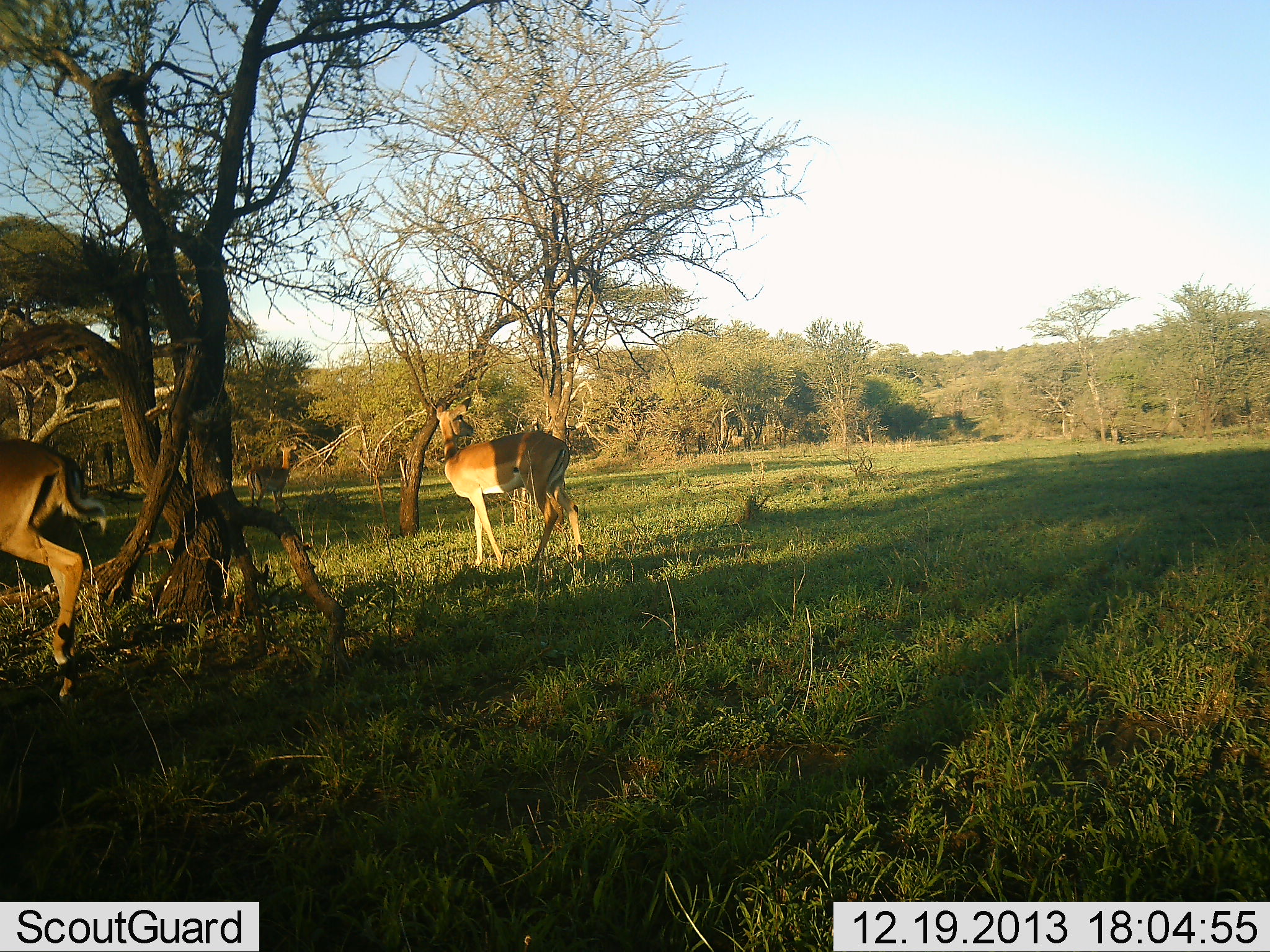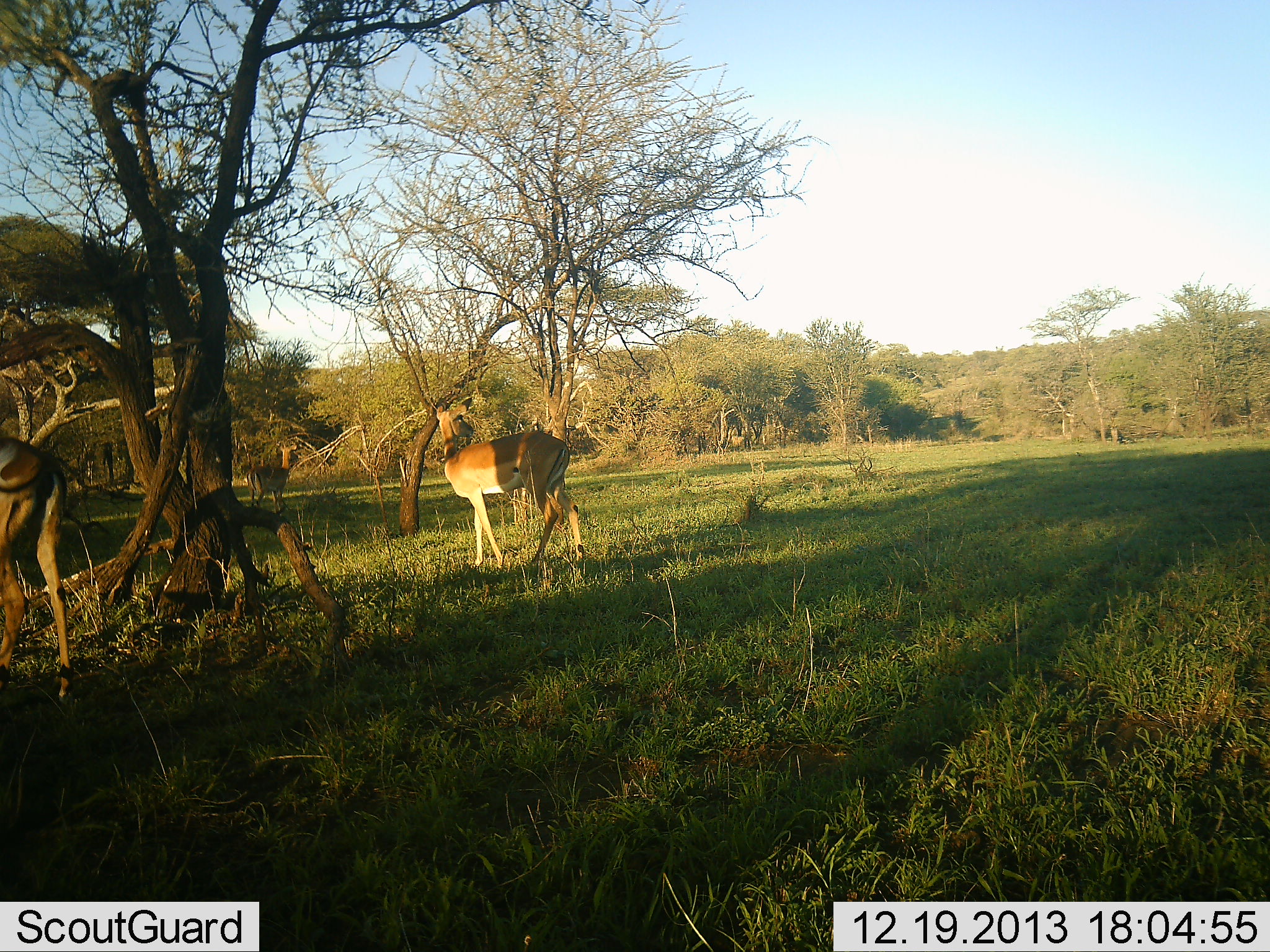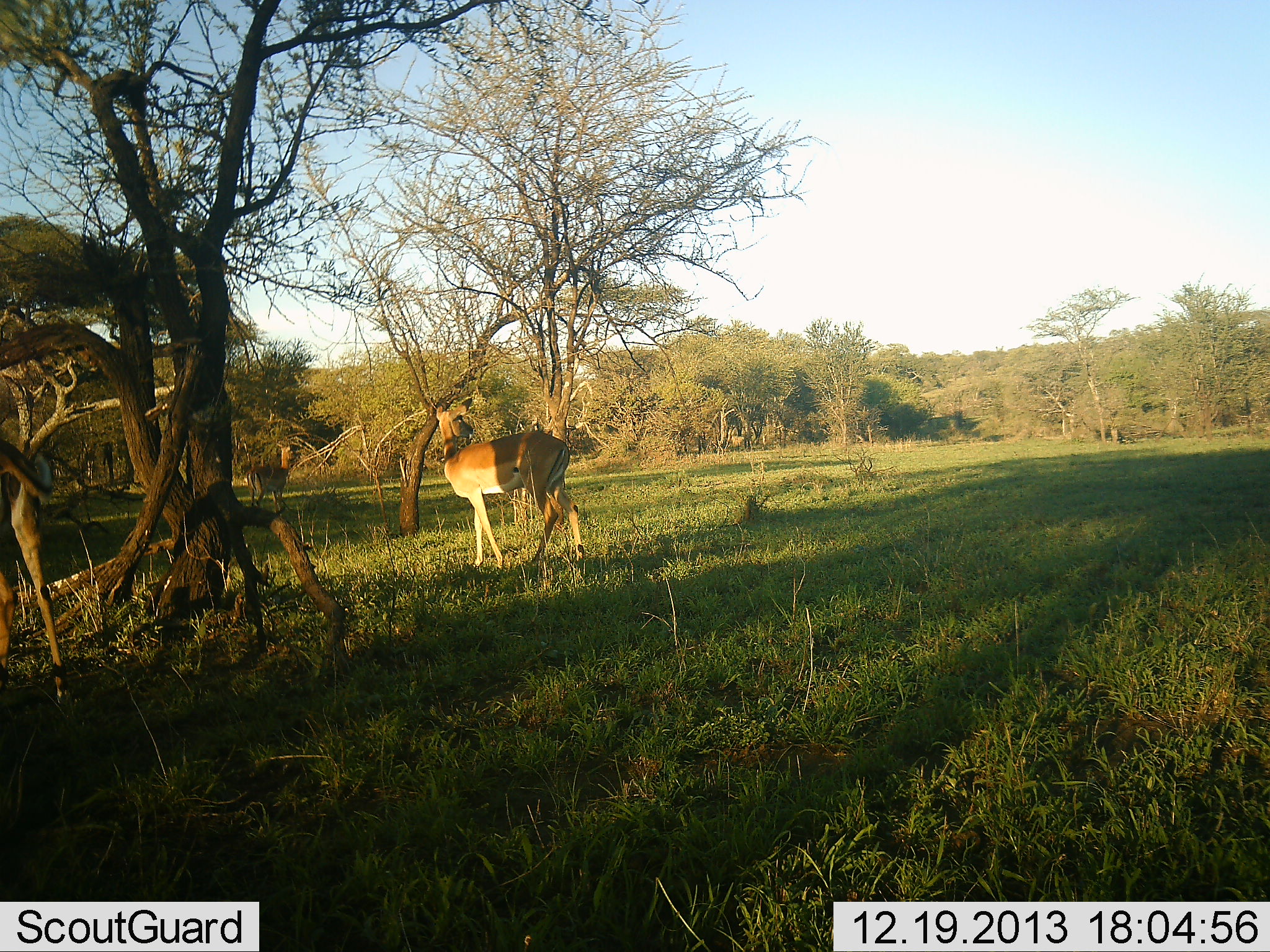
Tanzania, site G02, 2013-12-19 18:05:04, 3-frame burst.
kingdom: Animalia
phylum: Chordata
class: Mammalia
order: Artiodactyla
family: Bovidae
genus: Nanger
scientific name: Nanger granti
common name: grant's gazelle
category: gazellegrants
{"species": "gazellegrants (grant's gazelle) (Nanger granti)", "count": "2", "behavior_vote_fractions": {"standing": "74%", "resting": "0%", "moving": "47%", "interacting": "0%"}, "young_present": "0%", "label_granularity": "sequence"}